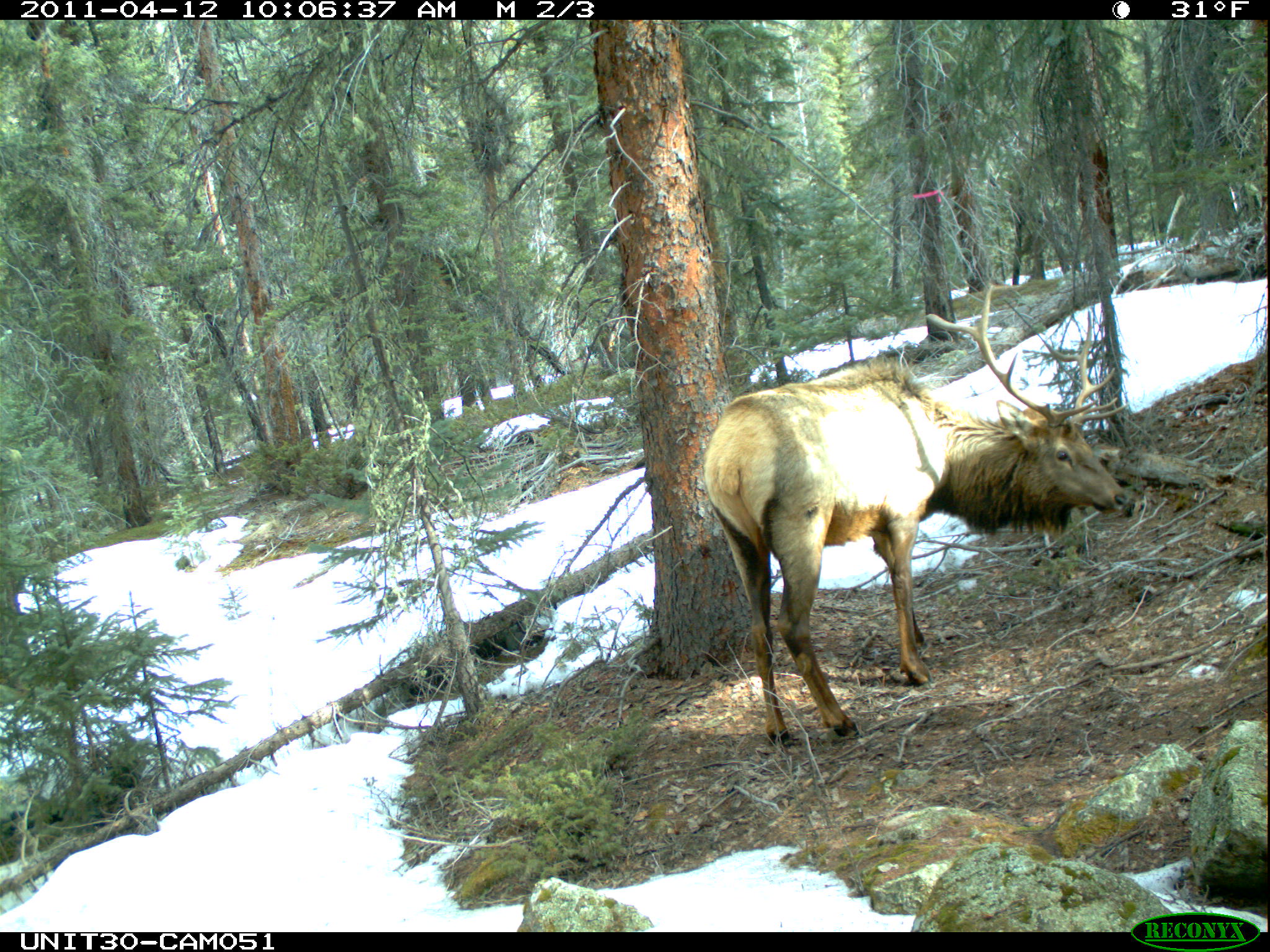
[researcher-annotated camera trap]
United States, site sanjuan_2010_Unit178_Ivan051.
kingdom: Animalia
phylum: Chordata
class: Mammalia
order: Artiodactyla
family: Cervidae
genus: Cervus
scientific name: Cervus elaphus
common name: red deer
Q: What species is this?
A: Cervus elaphus (red deer).